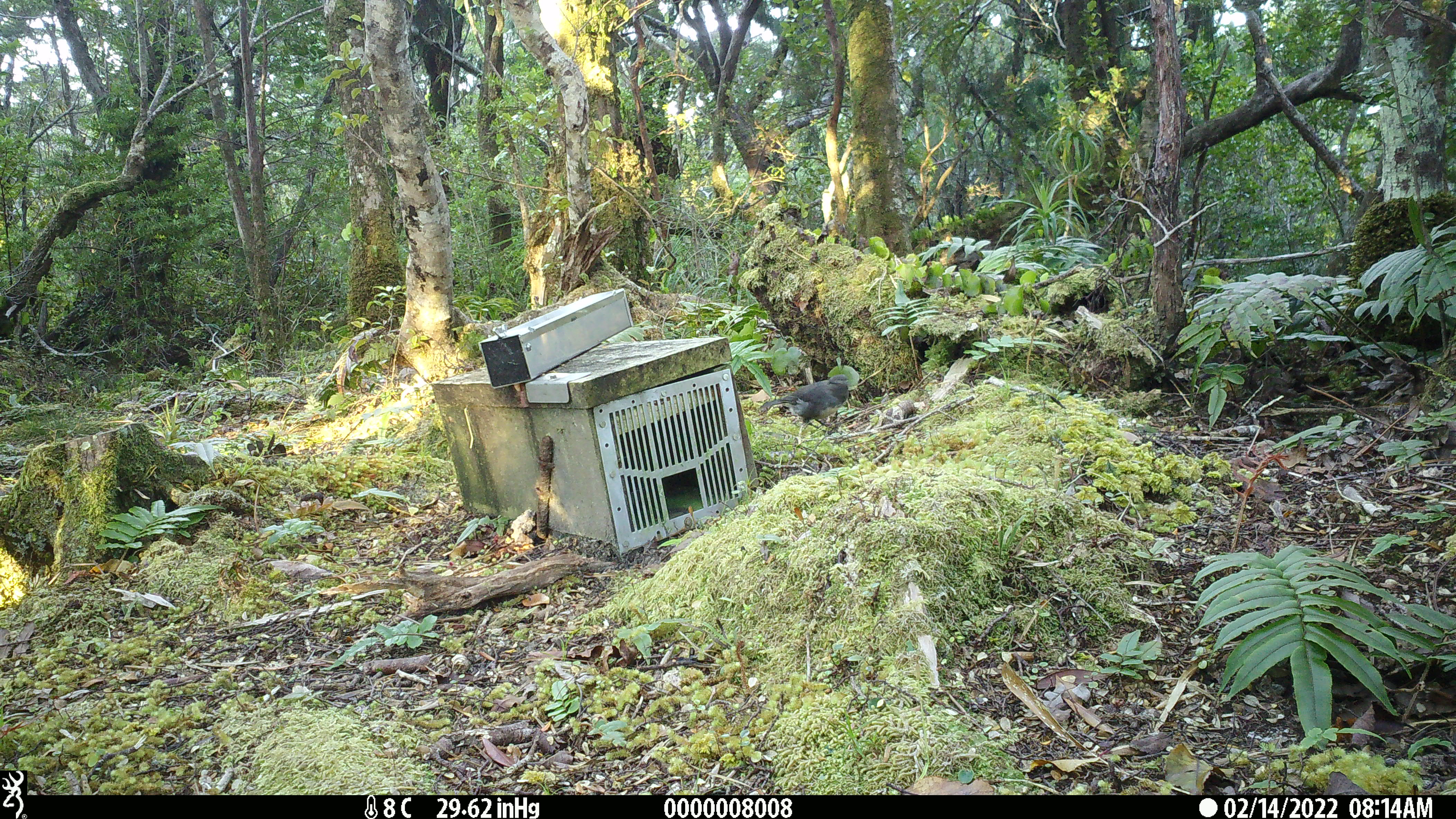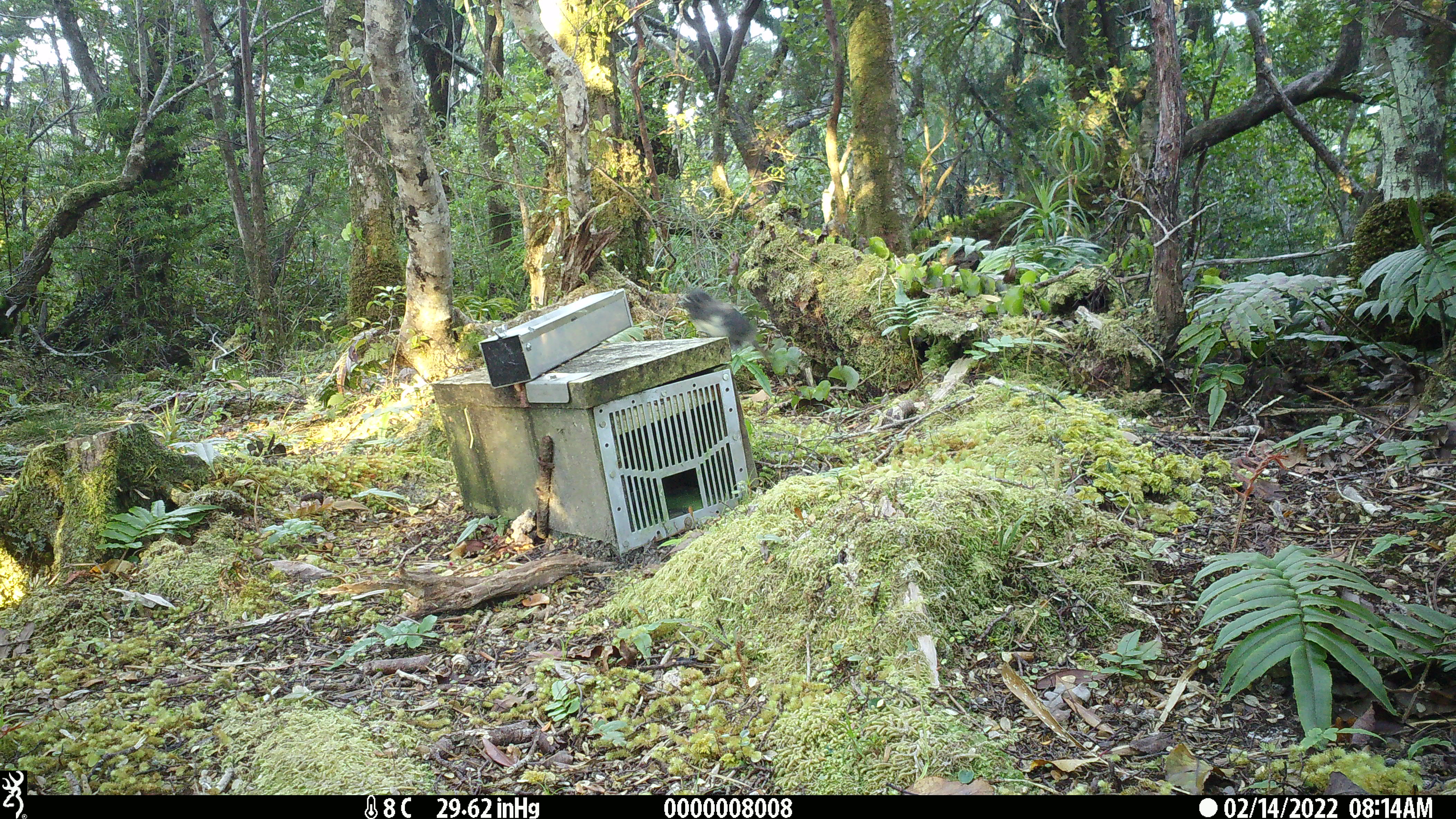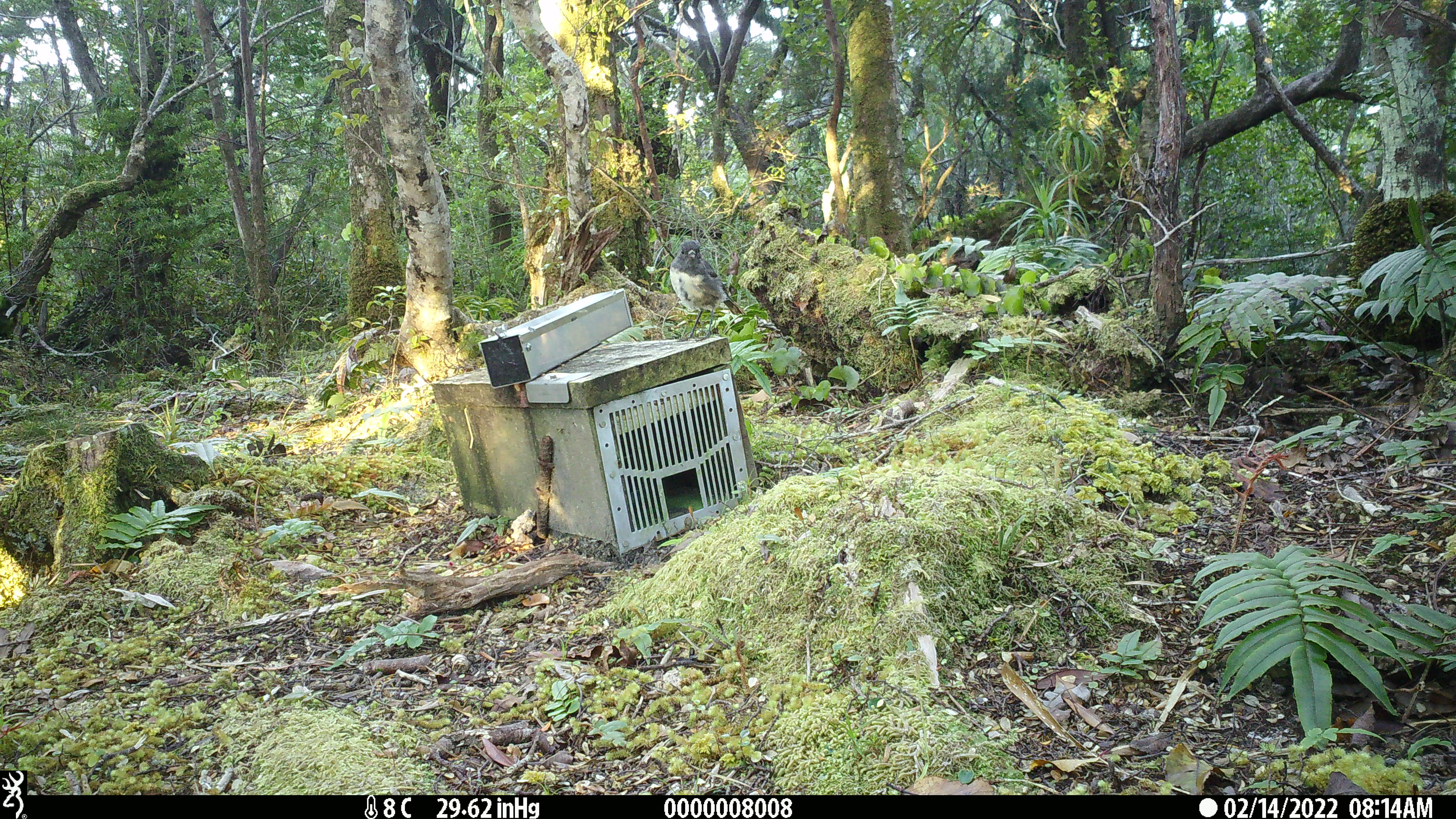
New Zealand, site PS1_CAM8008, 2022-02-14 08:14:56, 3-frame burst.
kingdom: Animalia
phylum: Chordata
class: Aves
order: Passeriformes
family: Petroicidae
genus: Petroica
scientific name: Petroica australis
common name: new zealand robin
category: robin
Robin (new zealand robin) (Petroica australis).